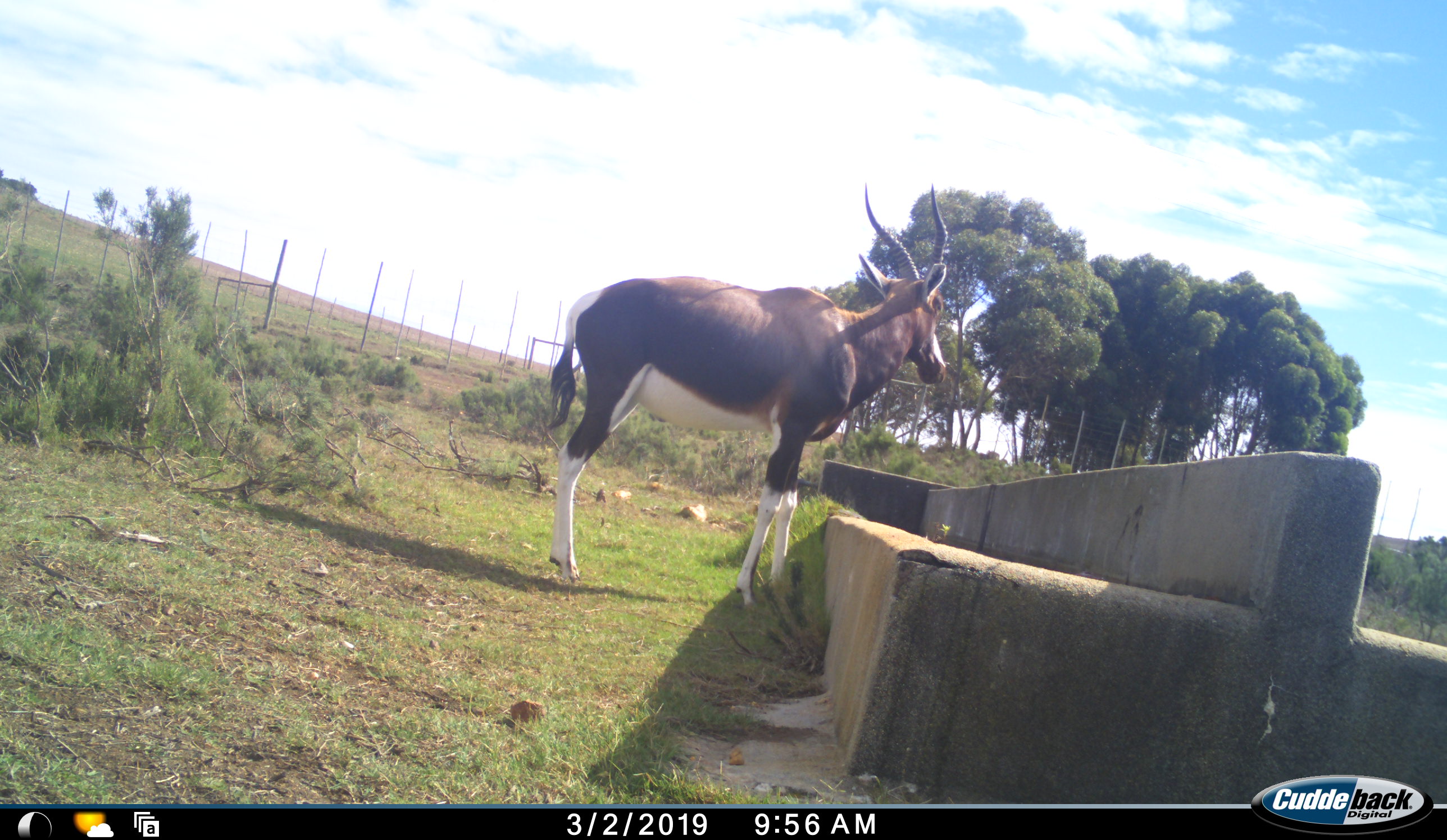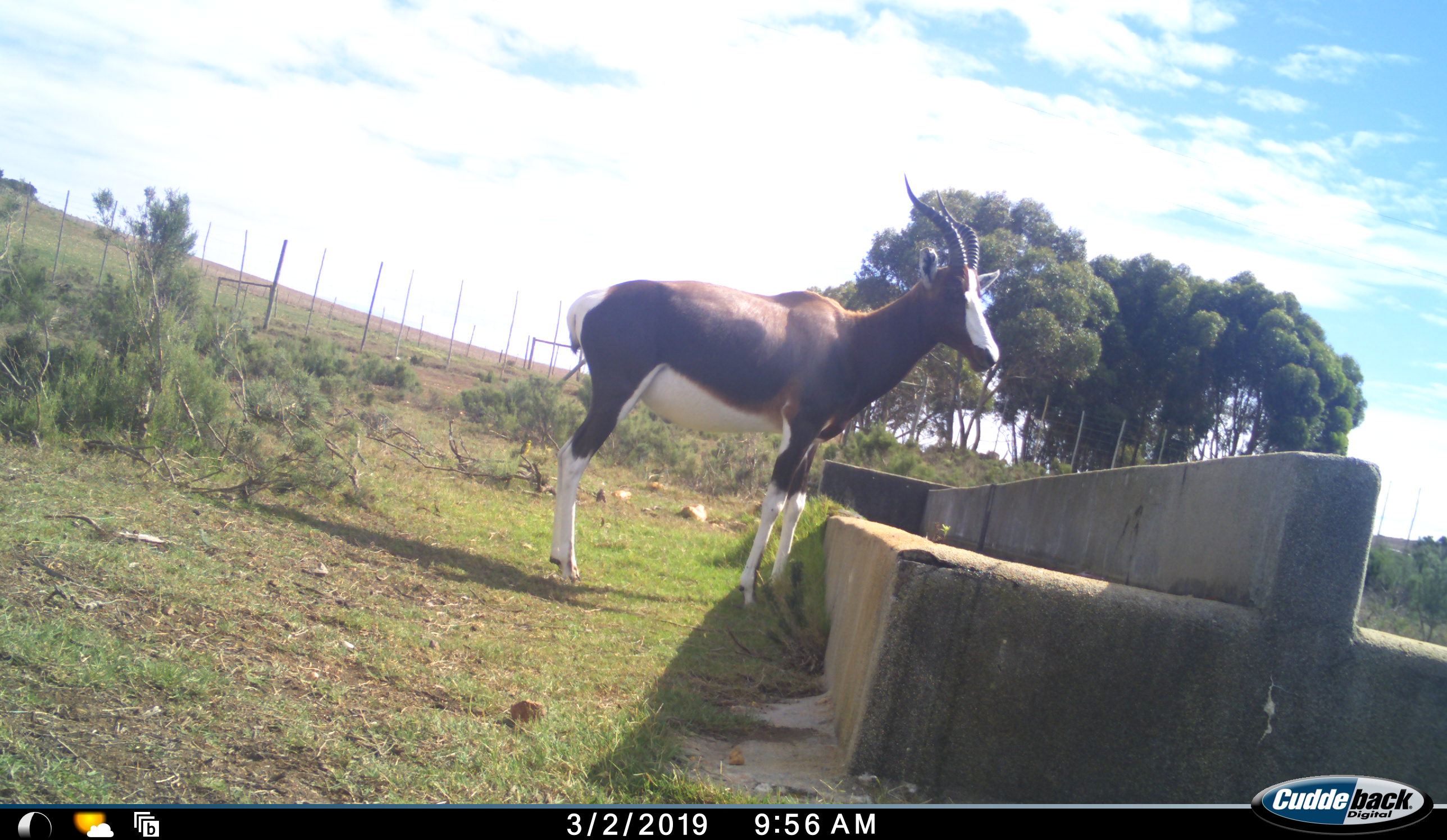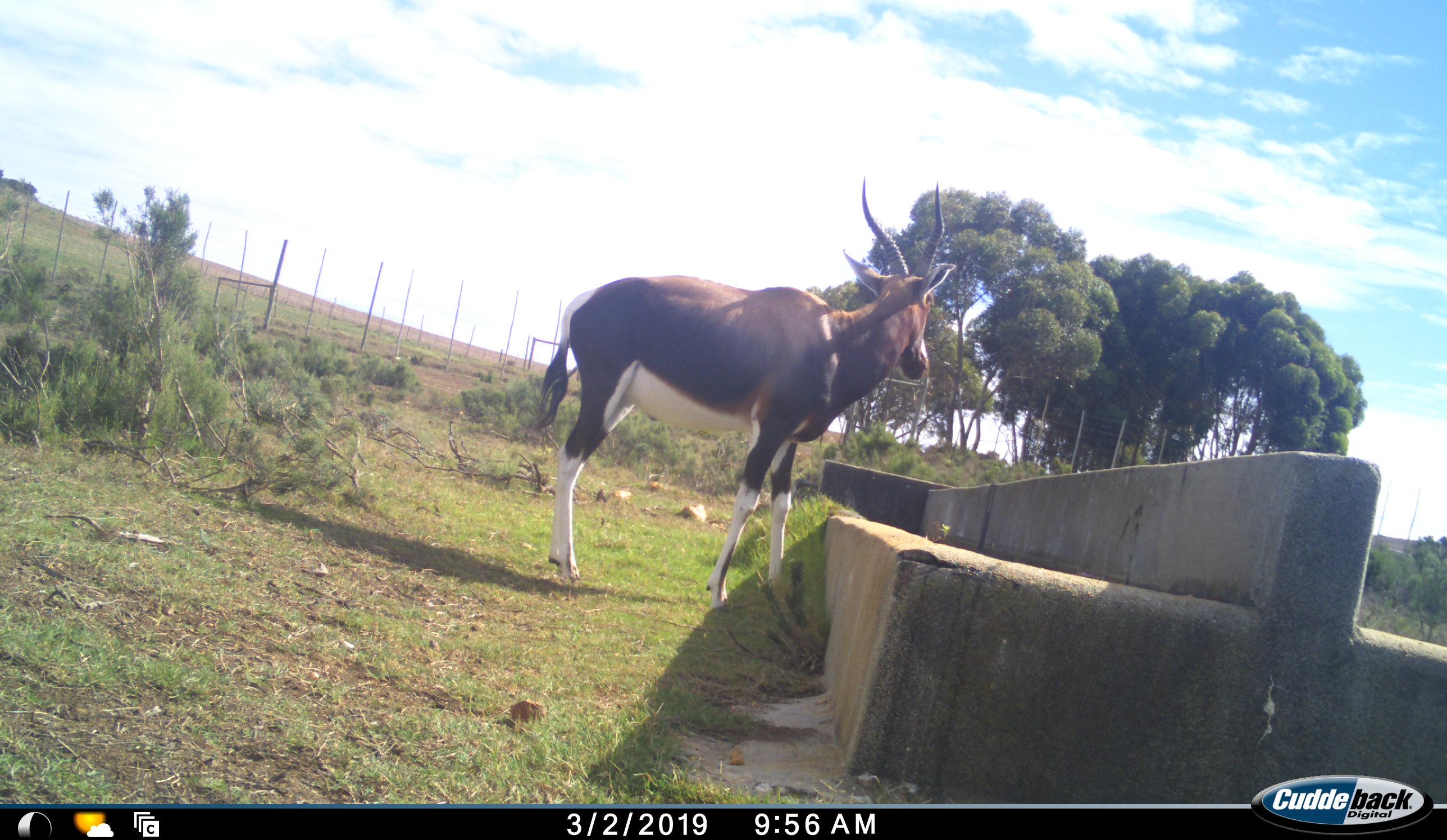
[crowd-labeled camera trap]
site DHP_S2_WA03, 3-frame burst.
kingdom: Animalia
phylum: Chordata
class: Mammalia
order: Artiodactyla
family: Bovidae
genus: Damaliscus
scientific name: Damaliscus pygargus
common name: bontebok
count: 1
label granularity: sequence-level